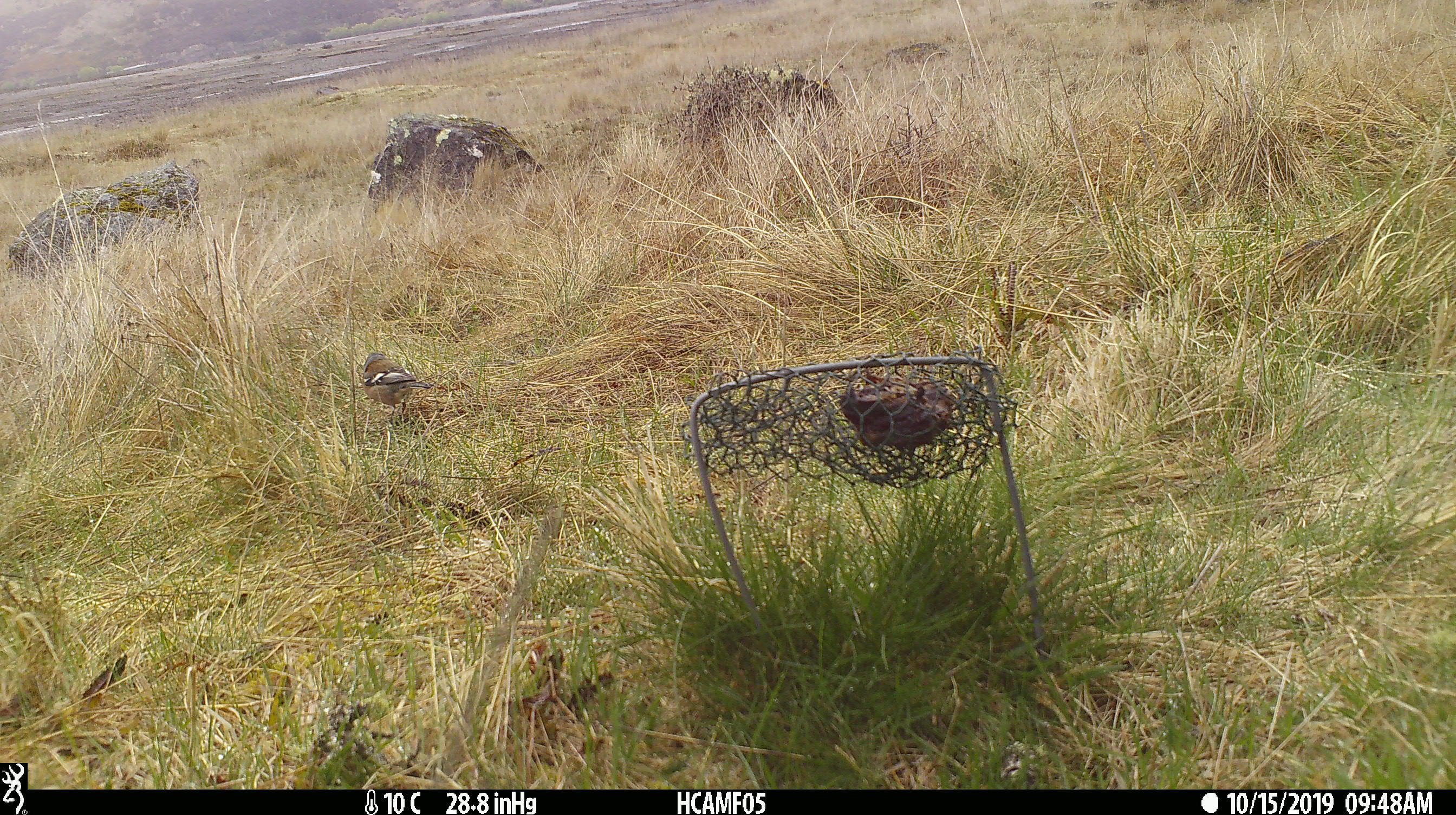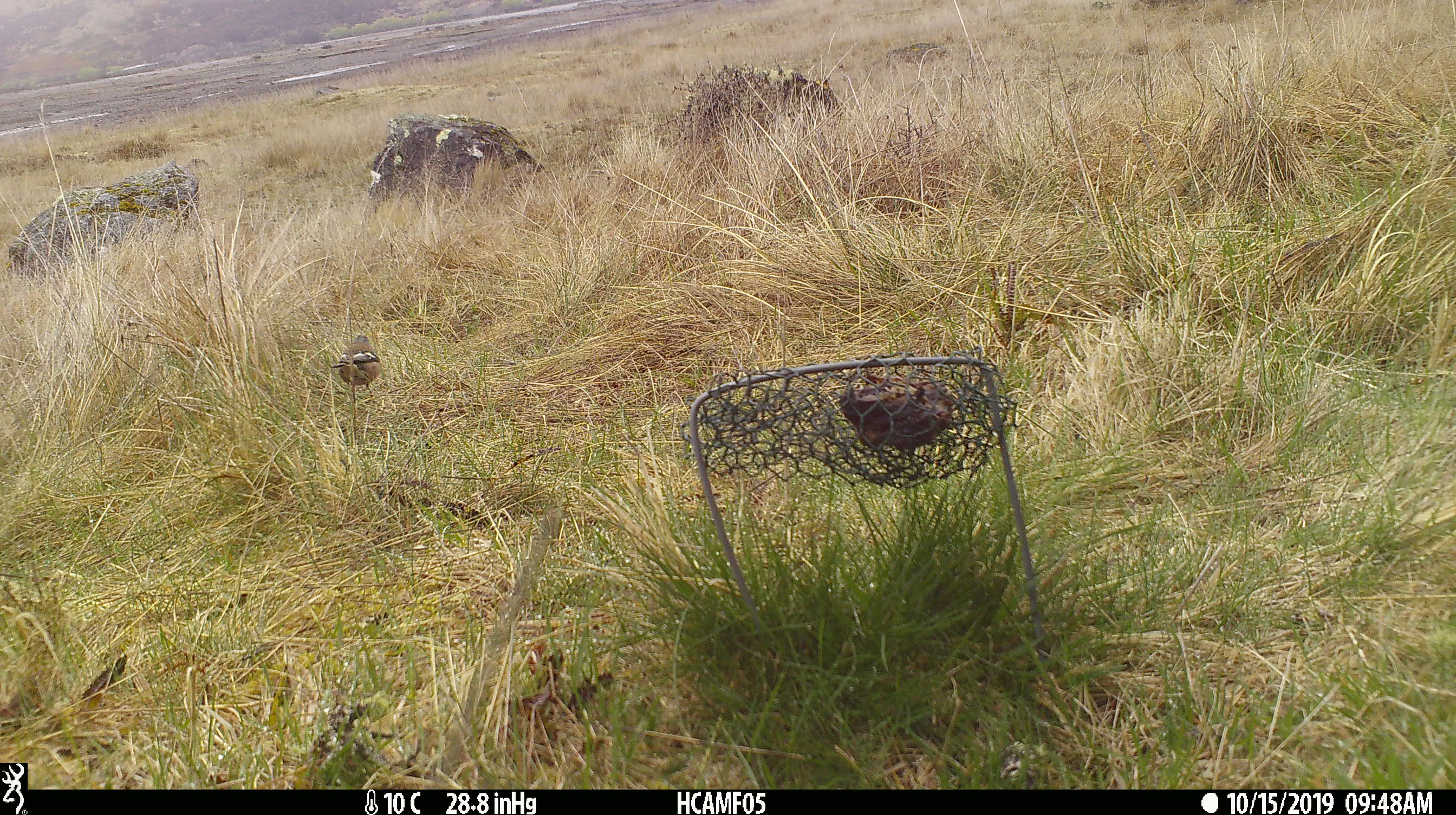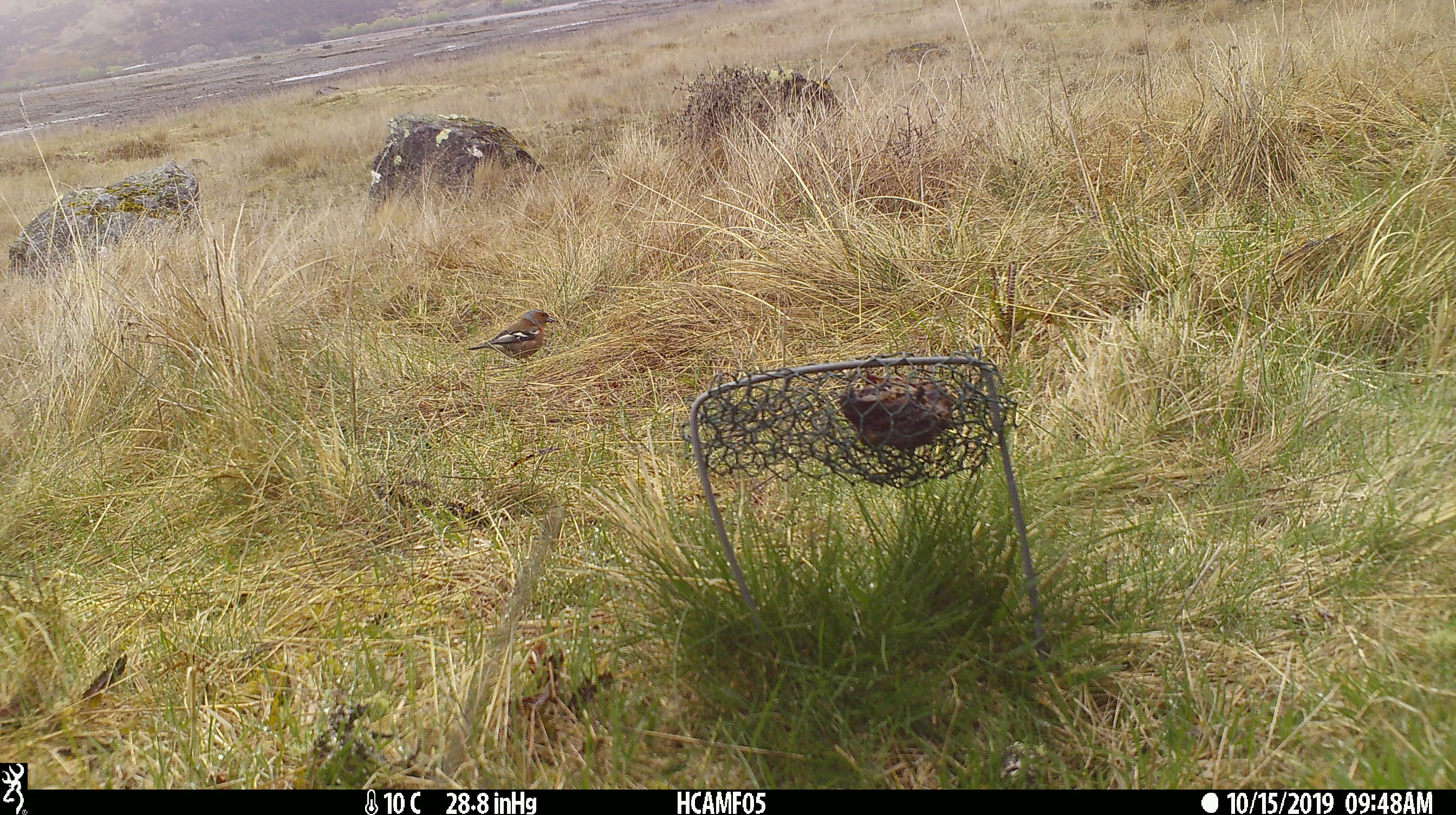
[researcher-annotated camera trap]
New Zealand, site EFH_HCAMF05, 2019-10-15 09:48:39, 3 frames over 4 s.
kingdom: Animalia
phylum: Chordata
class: Aves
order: Passeriformes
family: Fringillidae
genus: Fringilla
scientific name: Fringilla coelebs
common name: common chaffinch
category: chaffinch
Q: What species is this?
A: Chaffinch (common chaffinch) (Fringilla coelebs).